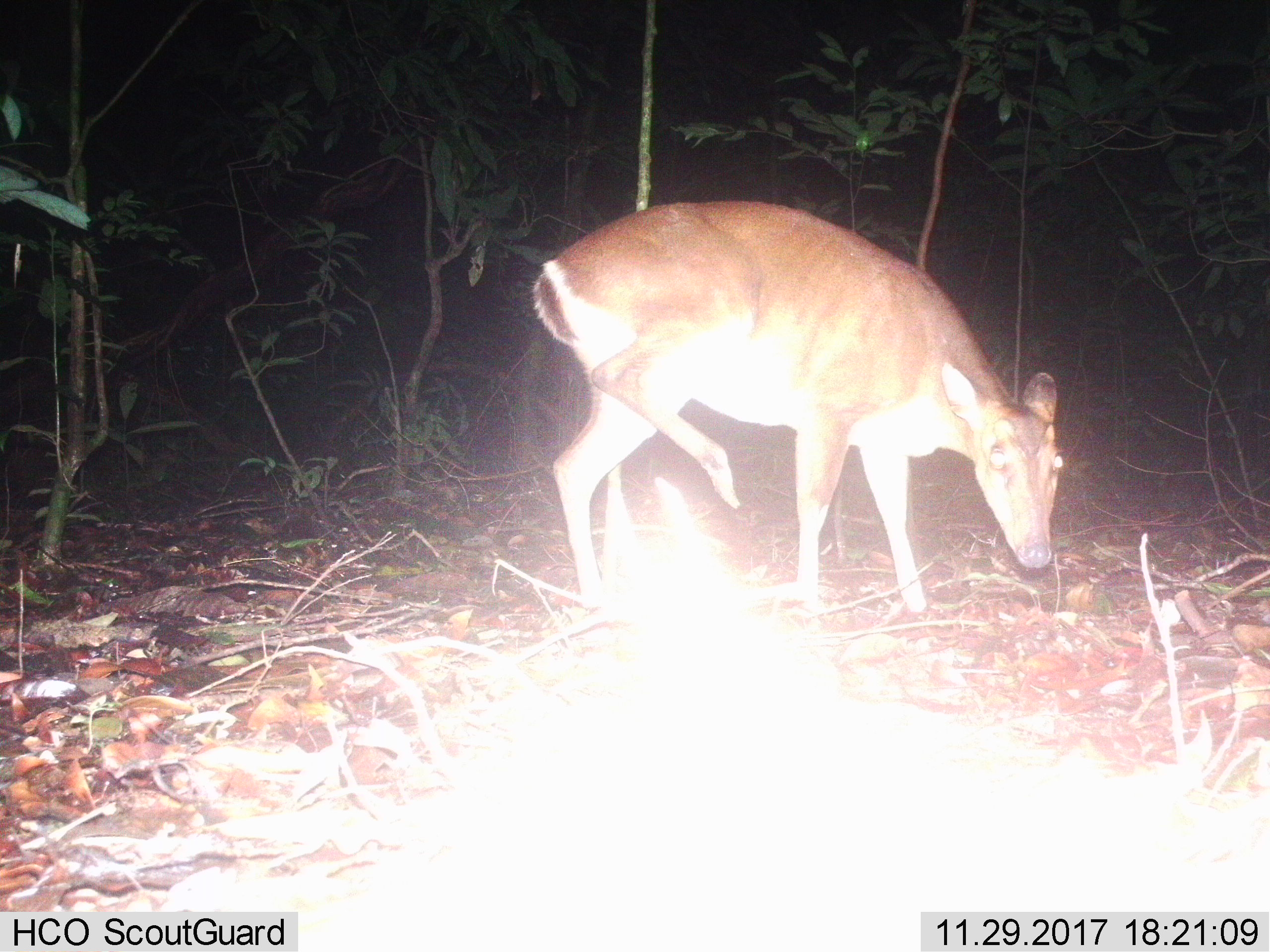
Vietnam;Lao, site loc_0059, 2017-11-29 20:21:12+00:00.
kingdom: Animalia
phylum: Chordata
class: Mammalia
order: Artiodactyla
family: Cervidae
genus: Muntiacus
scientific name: Muntiacus vuquangensis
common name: large-antlered muntjac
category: large antlered muntjac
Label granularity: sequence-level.